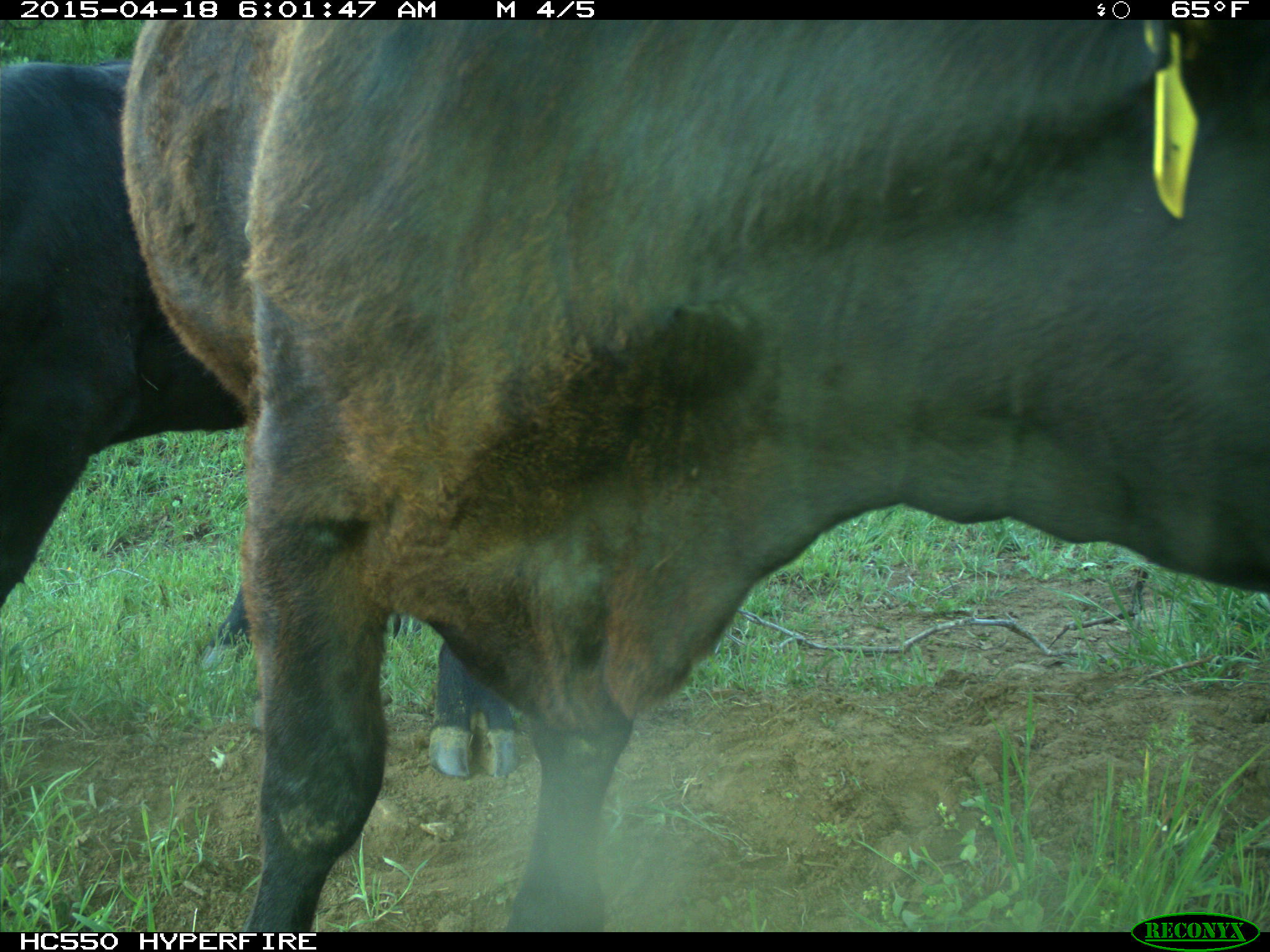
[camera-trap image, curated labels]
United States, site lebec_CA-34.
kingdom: Animalia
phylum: Chordata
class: Mammalia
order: Artiodactyla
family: Bovidae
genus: Bos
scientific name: Bos taurus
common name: domestic cow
Bos taurus (domestic cow).